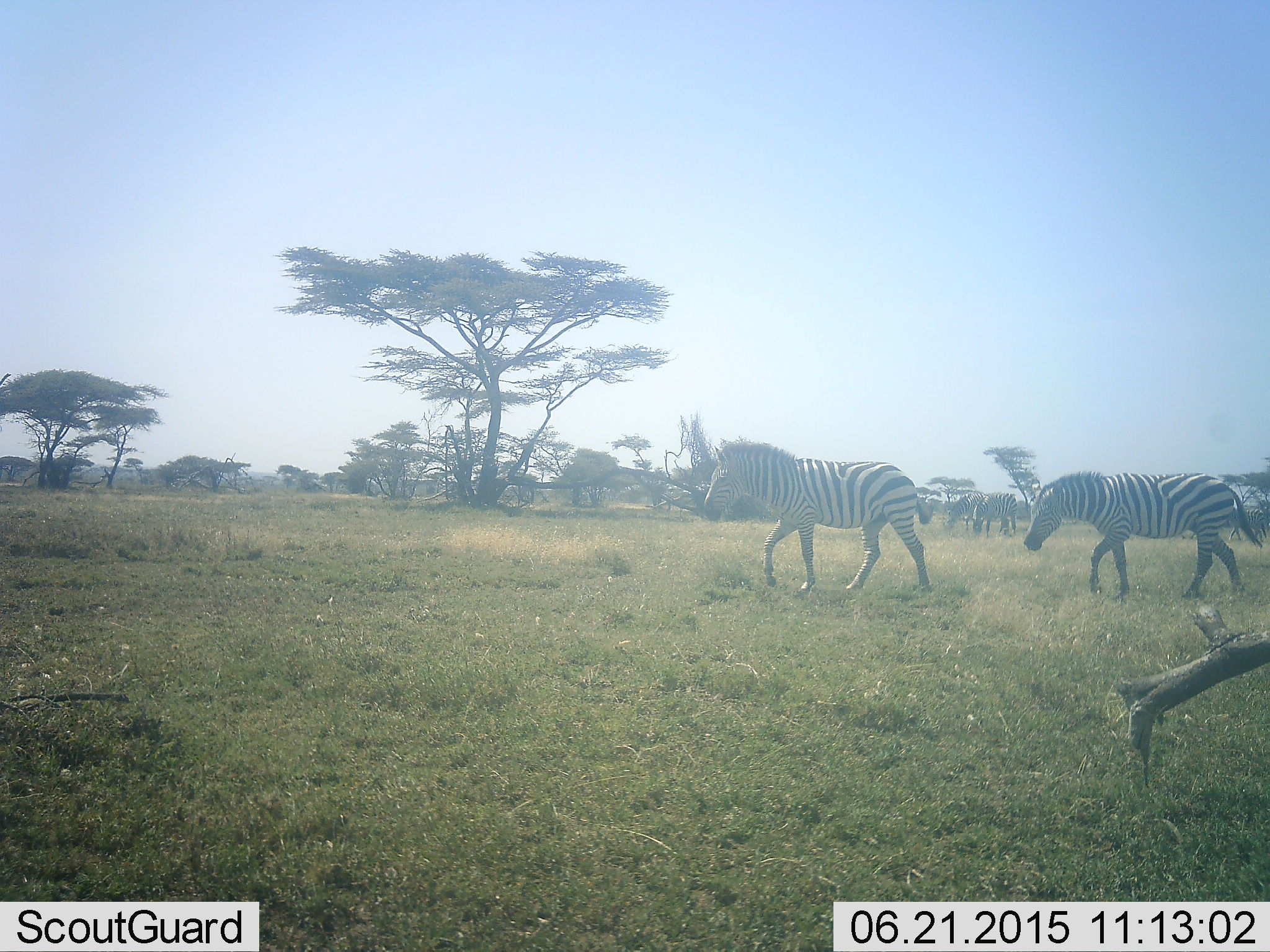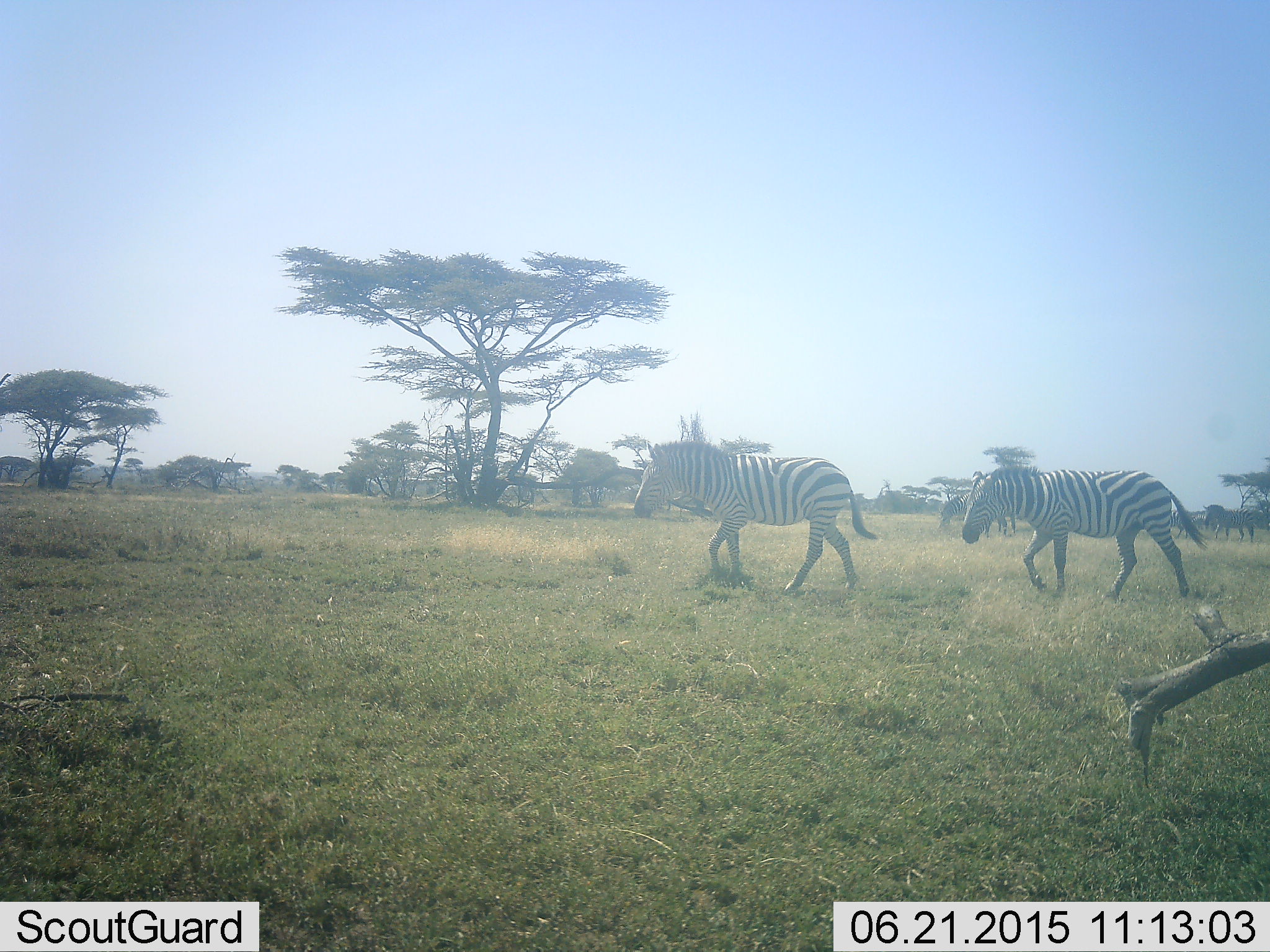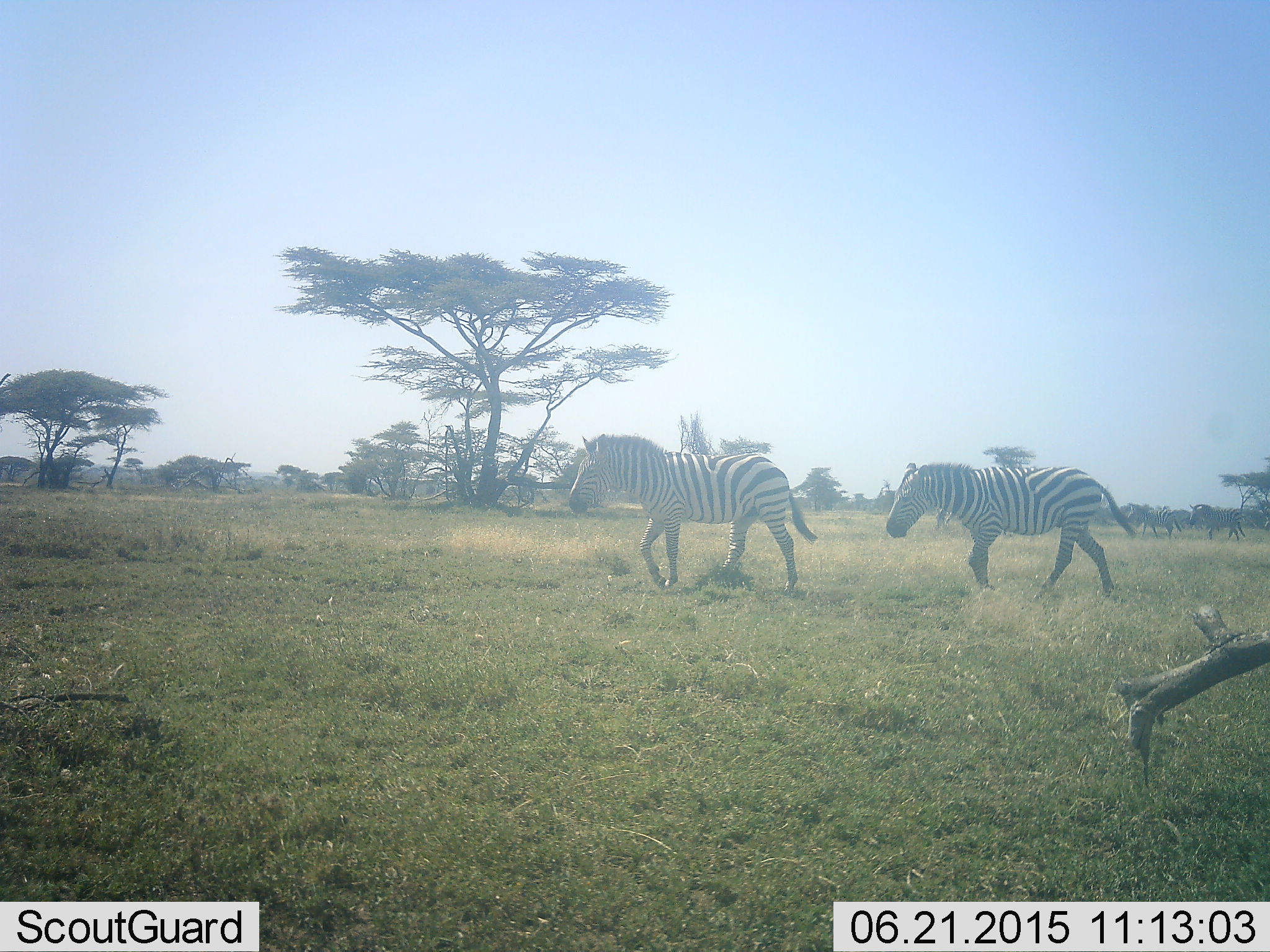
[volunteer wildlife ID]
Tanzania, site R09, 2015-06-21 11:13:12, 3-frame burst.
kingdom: Animalia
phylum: Chordata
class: Mammalia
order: Perissodactyla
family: Equidae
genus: Equus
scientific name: Equus quagga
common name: plains zebra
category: zebra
Zebra (plains zebra) (Equus quagga), count 3. Behavior (volunteer vote fractions): standing 36%, resting 0%, moving 100%, interacting 0%. Young present (vote fraction): 0%. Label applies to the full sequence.